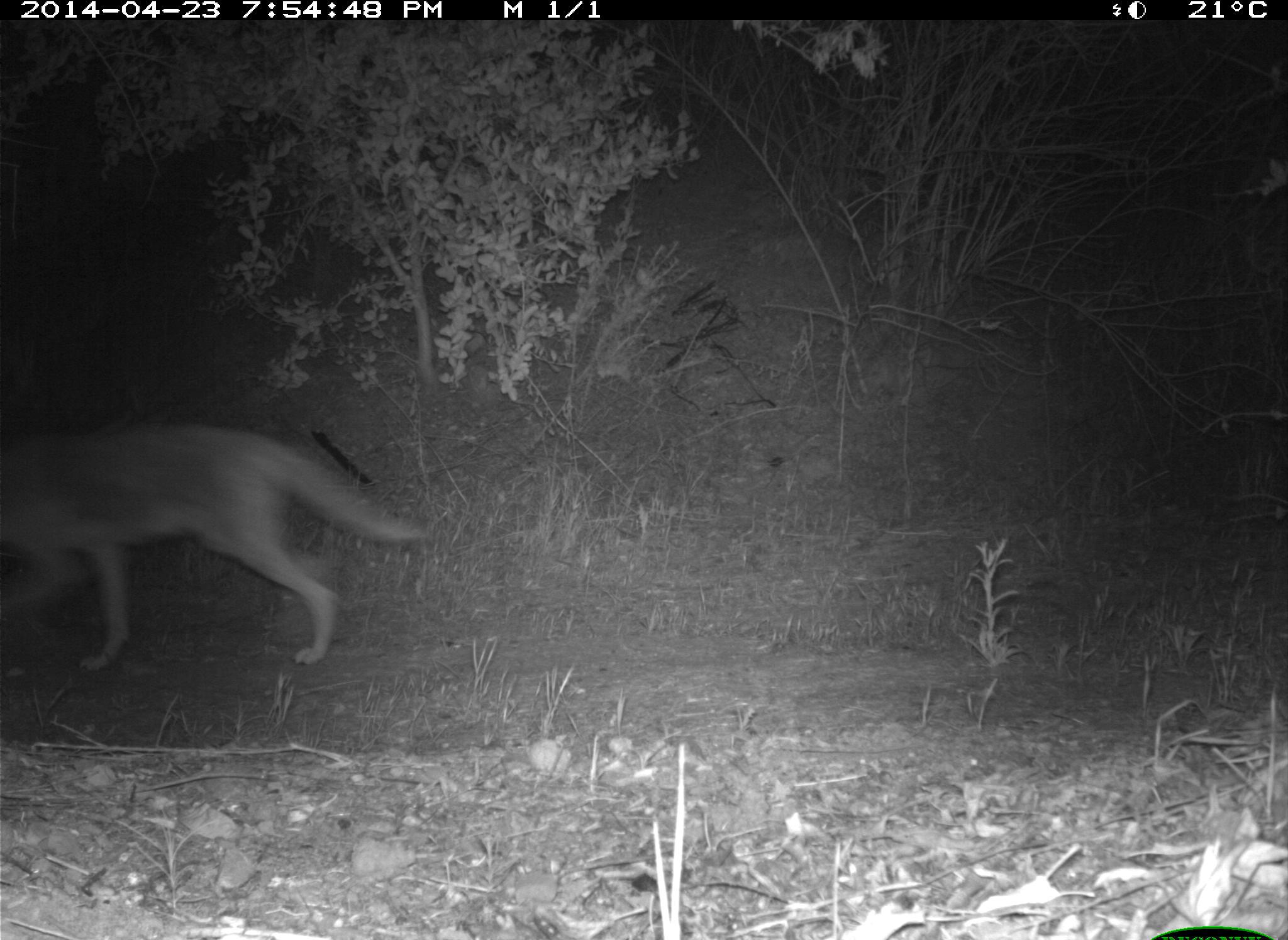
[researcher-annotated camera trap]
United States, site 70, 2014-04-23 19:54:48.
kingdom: Animalia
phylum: Chordata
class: Mammalia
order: Carnivora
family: Canidae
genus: Canis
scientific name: Canis latrans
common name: coyote